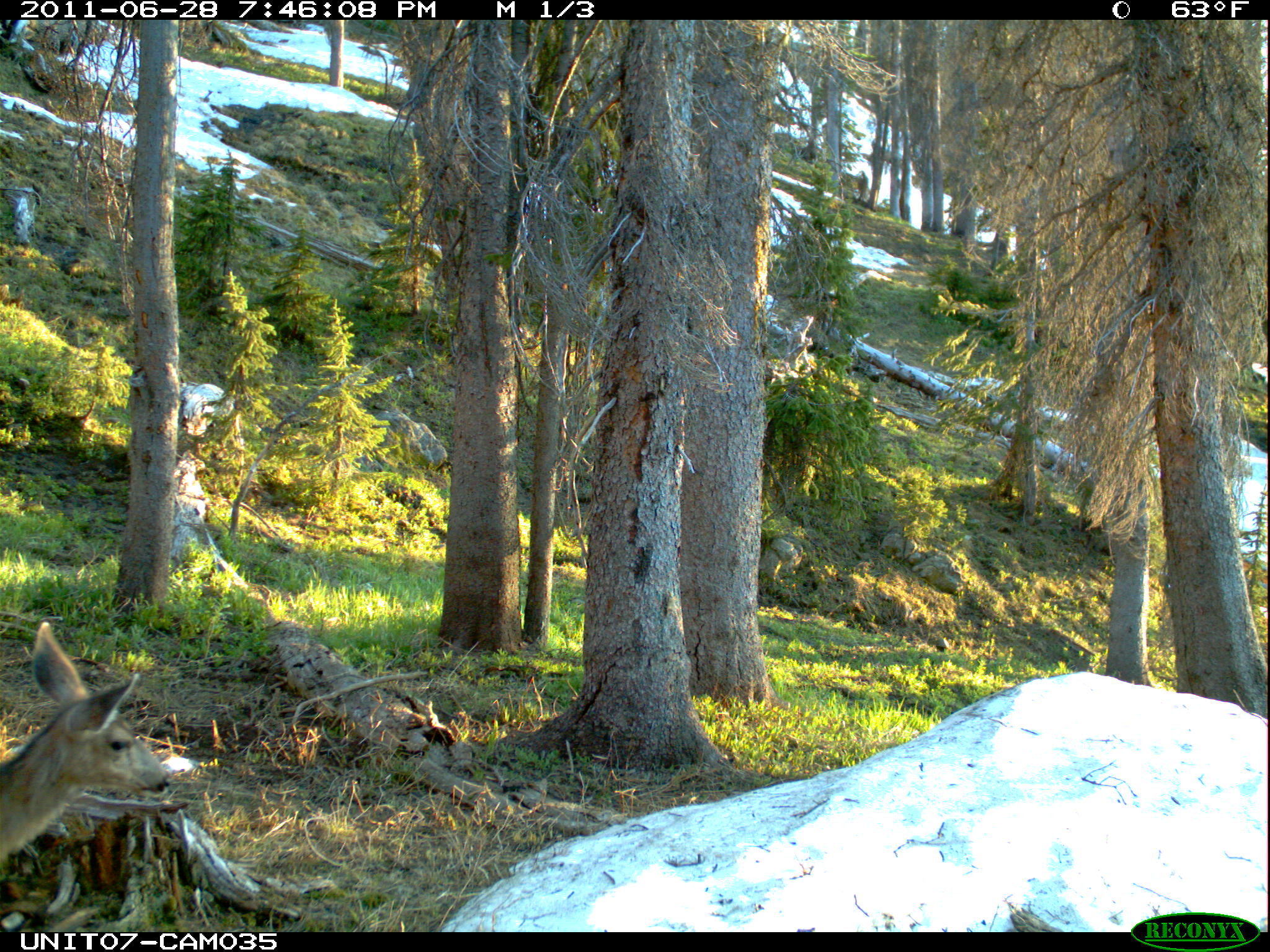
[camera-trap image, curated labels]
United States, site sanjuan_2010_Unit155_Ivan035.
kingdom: Animalia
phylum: Chordata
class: Mammalia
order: Artiodactyla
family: Cervidae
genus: Odocoileus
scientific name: Odocoileus hemionus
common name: mule deer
Odocoileus hemionus (mule deer).